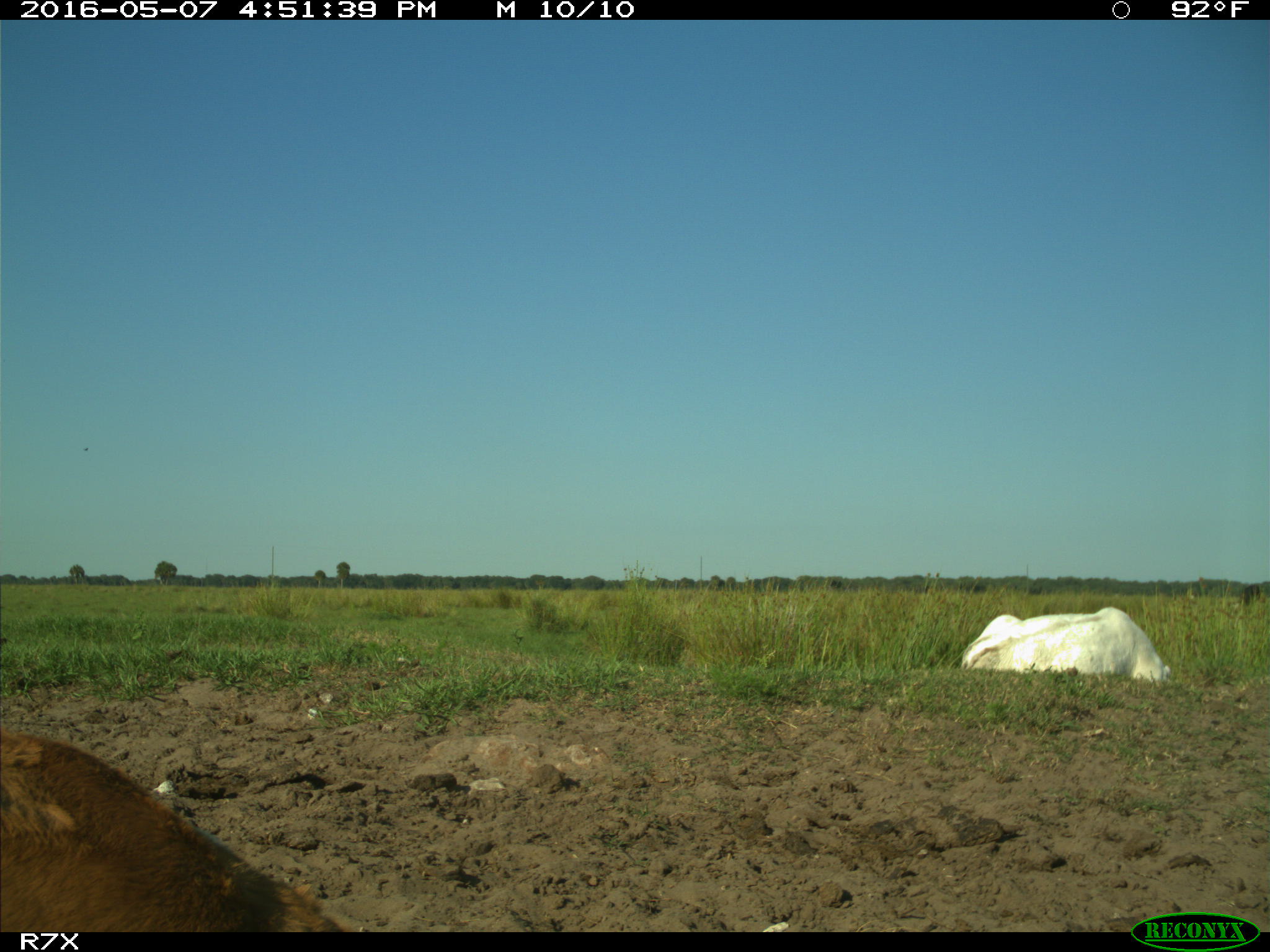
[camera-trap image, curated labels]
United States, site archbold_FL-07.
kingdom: Animalia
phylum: Chordata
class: Mammalia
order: Artiodactyla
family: Bovidae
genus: Bos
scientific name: Bos taurus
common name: domestic cow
Bos taurus (domestic cow).